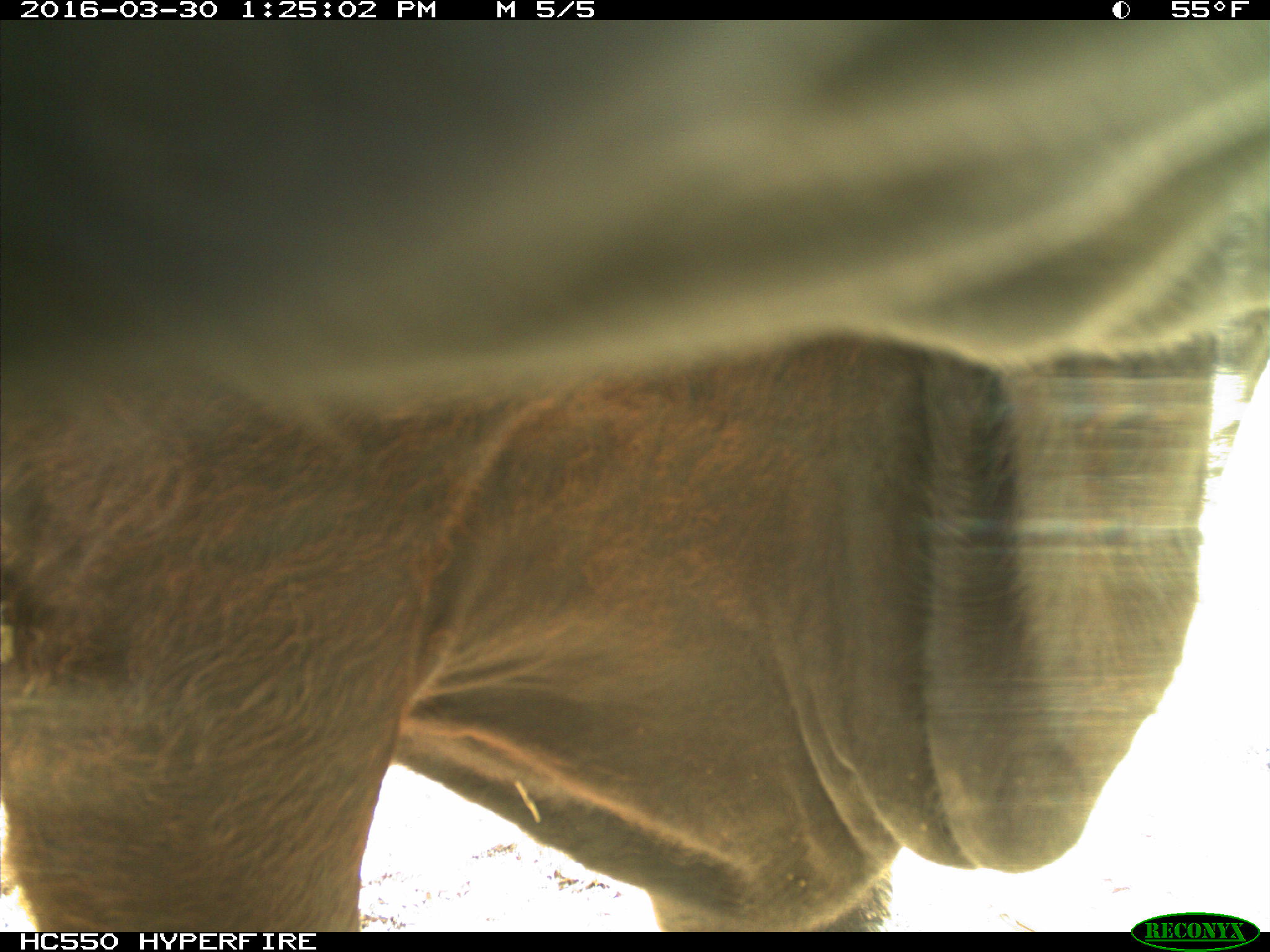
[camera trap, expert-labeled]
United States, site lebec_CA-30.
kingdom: Animalia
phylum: Chordata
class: Mammalia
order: Artiodactyla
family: Bovidae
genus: Bos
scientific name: Bos taurus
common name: domestic cow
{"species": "Bos taurus (domestic cow)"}